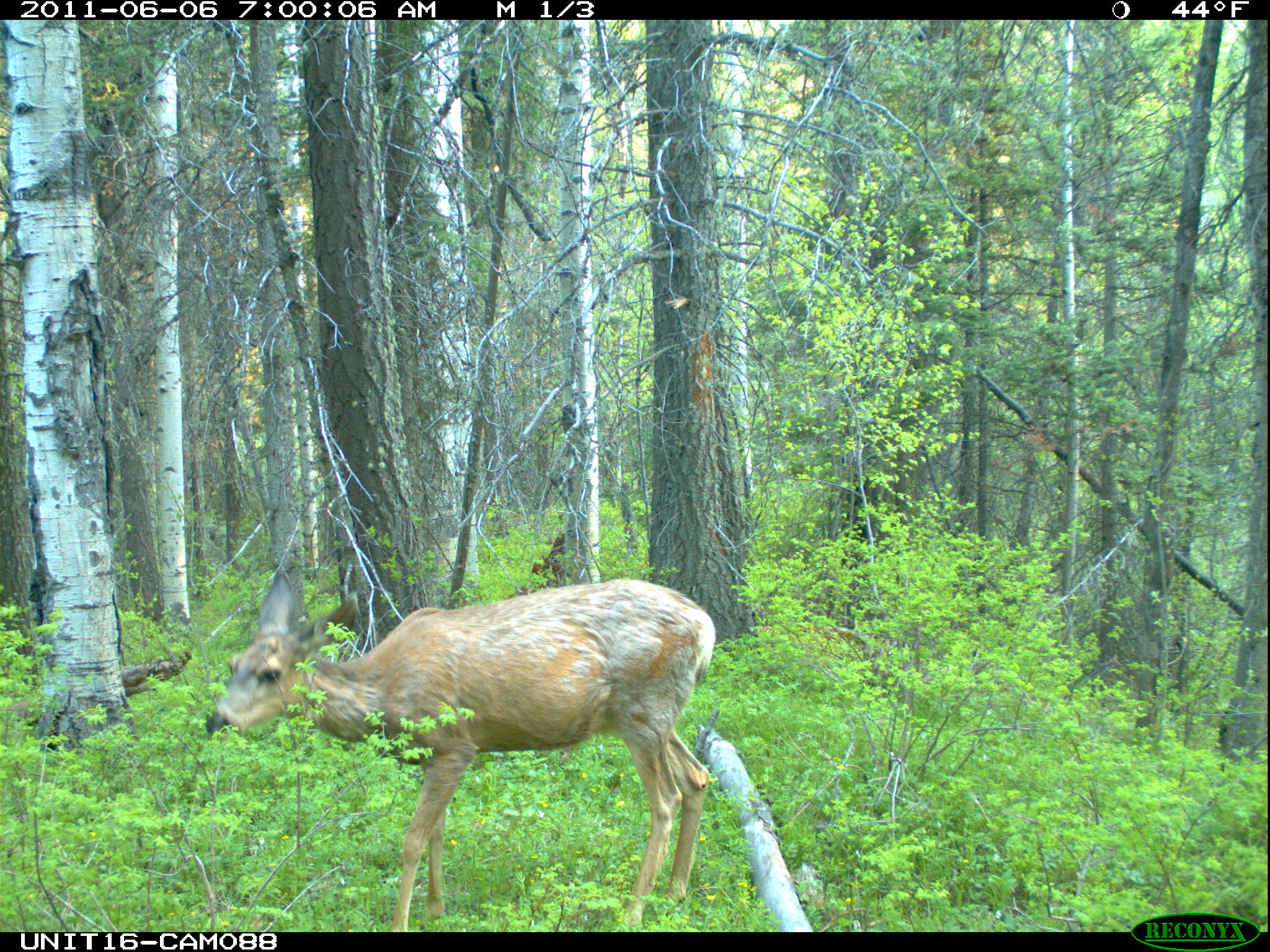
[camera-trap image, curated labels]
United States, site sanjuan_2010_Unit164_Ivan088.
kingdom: Animalia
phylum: Chordata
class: Mammalia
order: Artiodactyla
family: Cervidae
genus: Odocoileus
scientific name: Odocoileus hemionus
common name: mule deer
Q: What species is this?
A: Odocoileus hemionus (mule deer).